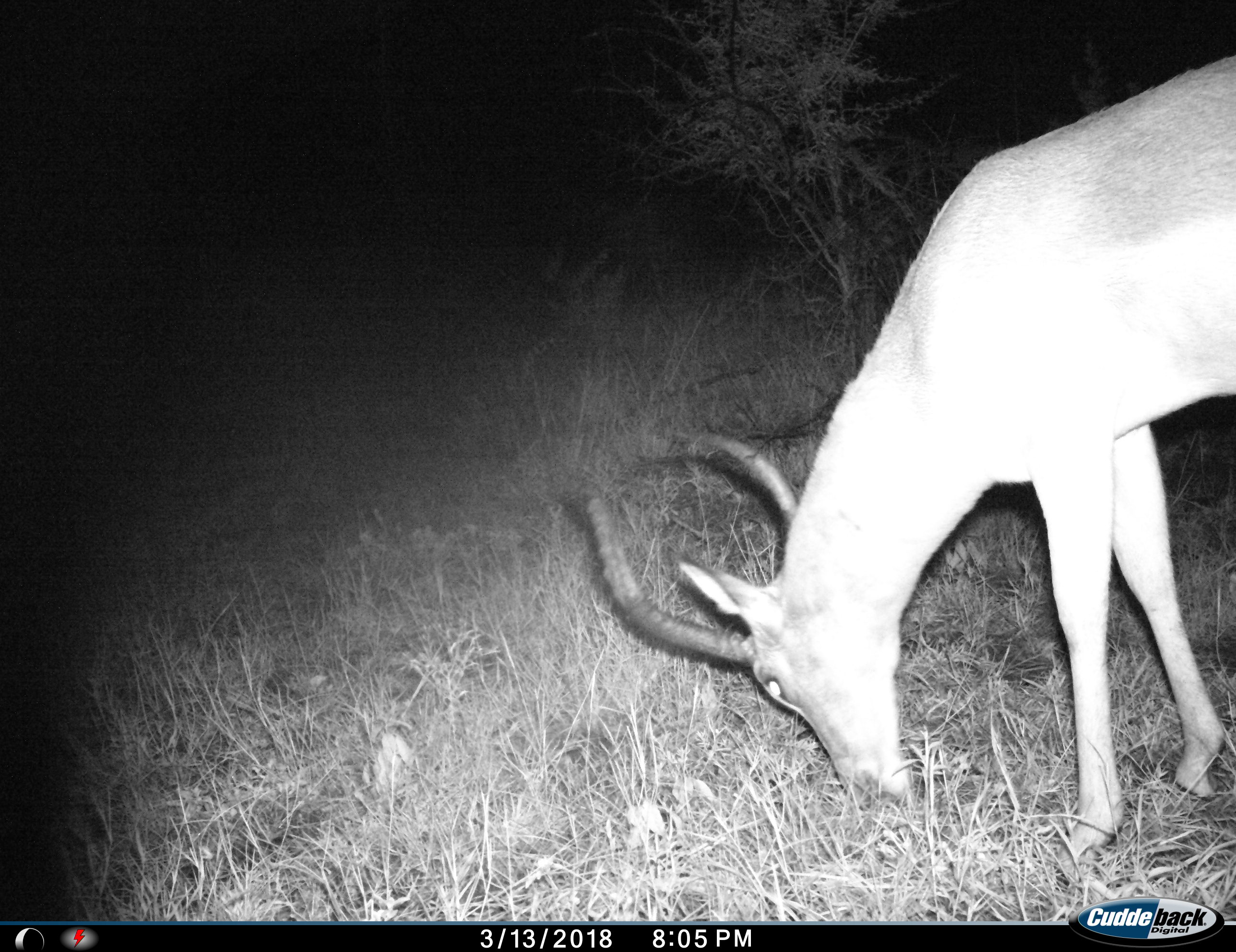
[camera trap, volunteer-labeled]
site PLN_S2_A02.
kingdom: Animalia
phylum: Chordata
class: Mammalia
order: Artiodactyla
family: Bovidae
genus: Aepyceros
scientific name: Aepyceros melampus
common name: impala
Impala (Aepyceros melampus), count 1. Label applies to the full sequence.